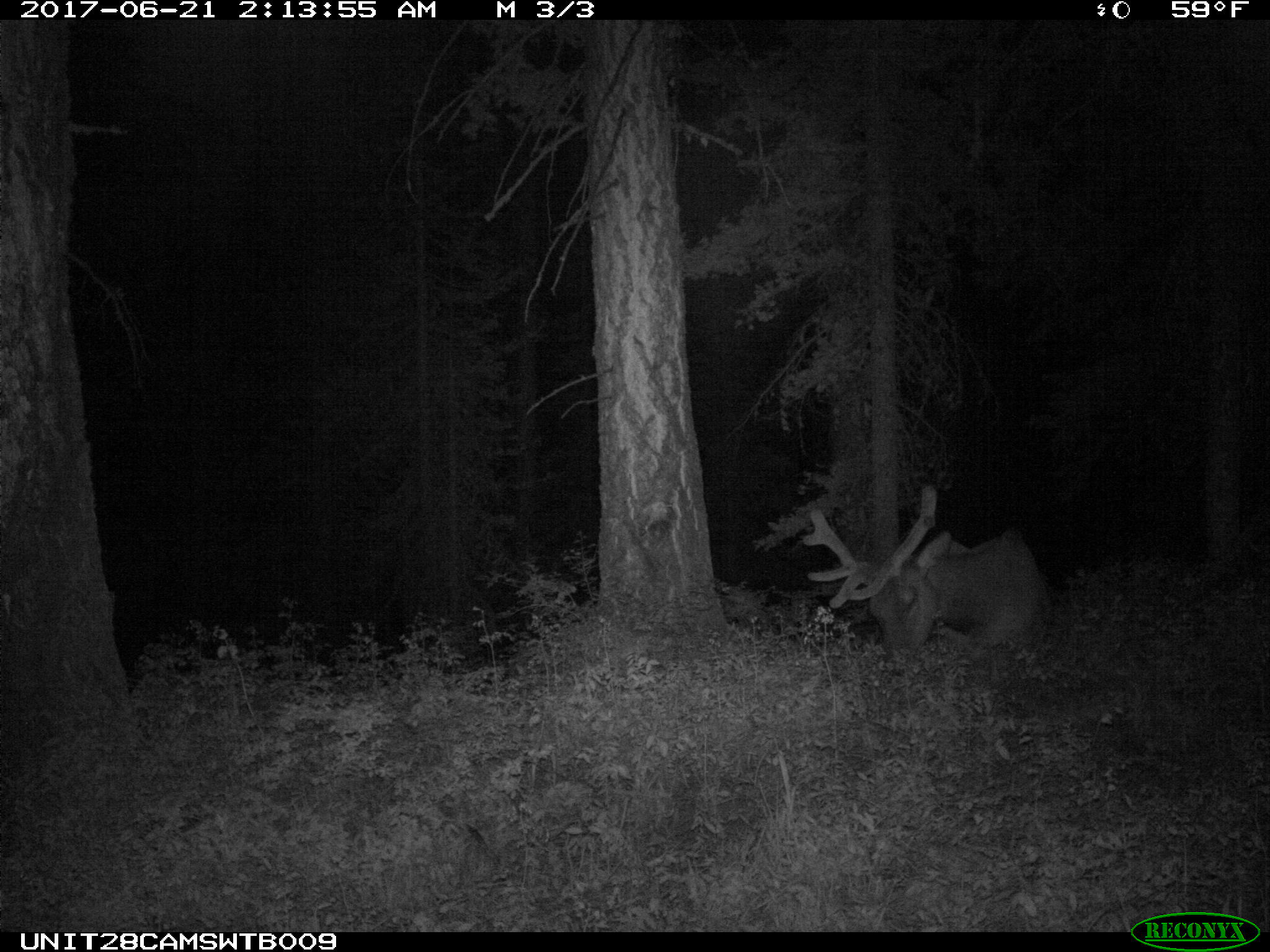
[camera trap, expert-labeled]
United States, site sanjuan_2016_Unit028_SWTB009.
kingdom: Animalia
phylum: Chordata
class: Mammalia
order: Artiodactyla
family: Cervidae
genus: Cervus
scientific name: Cervus elaphus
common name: red deer